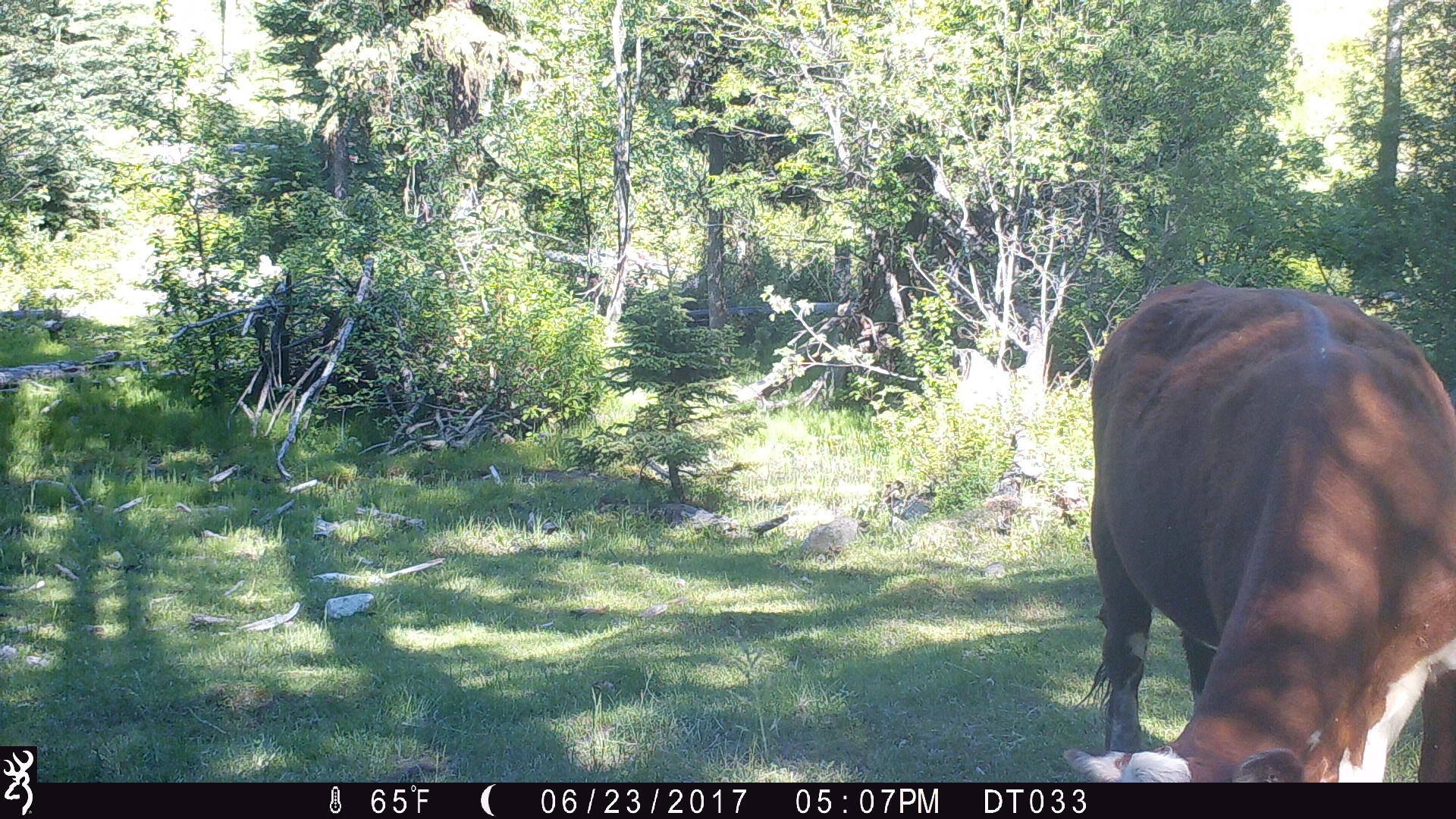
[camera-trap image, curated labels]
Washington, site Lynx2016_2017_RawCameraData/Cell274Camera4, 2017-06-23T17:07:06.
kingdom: Animalia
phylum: Chordata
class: Mammalia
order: Artiodactyla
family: Bovidae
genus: Bos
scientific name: Bos taurus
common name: domestic cattle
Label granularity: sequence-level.